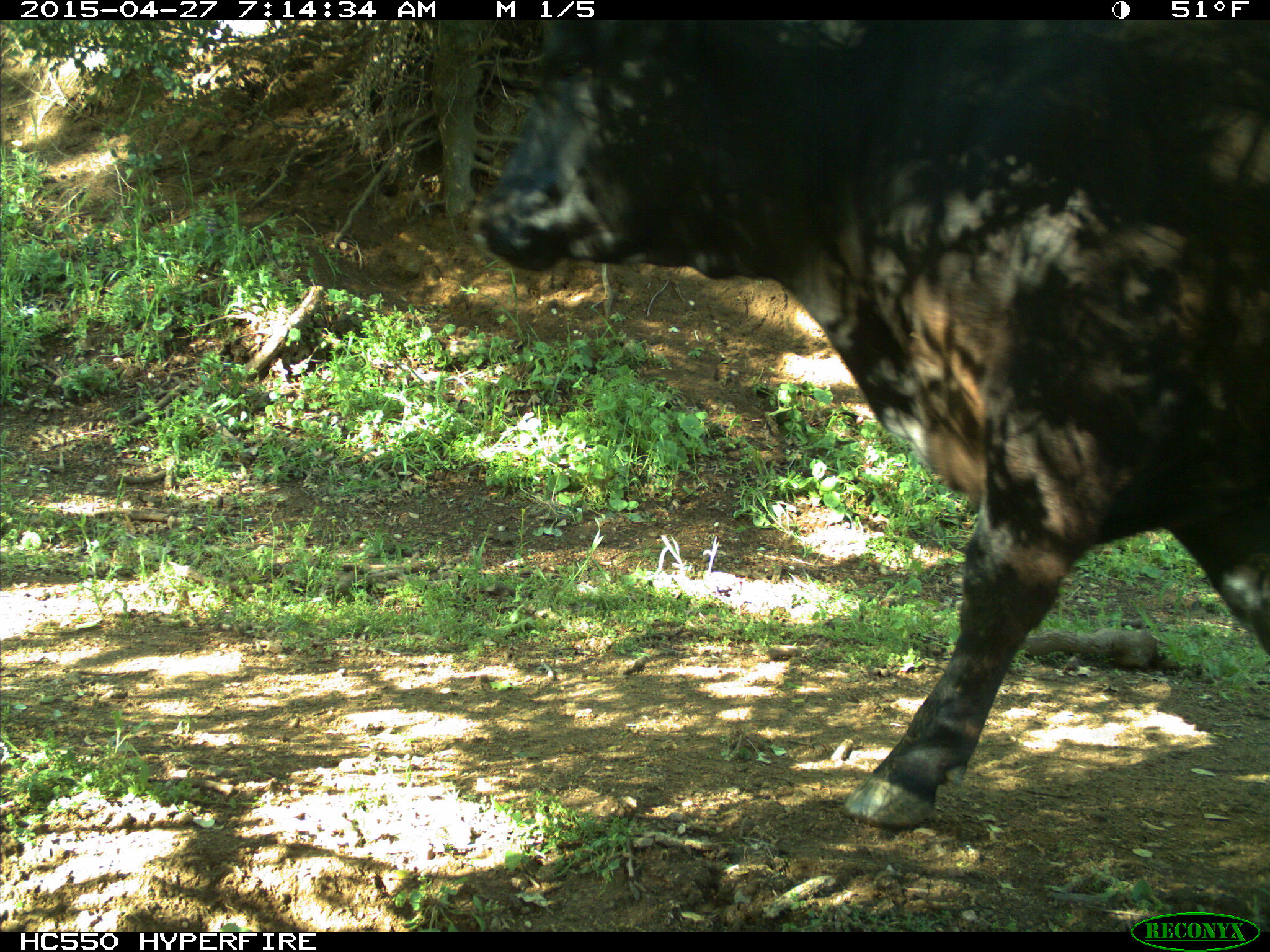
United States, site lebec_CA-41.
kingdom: Animalia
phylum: Chordata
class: Mammalia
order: Artiodactyla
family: Bovidae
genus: Bos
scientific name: Bos taurus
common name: domestic cow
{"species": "Bos taurus (domestic cow)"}